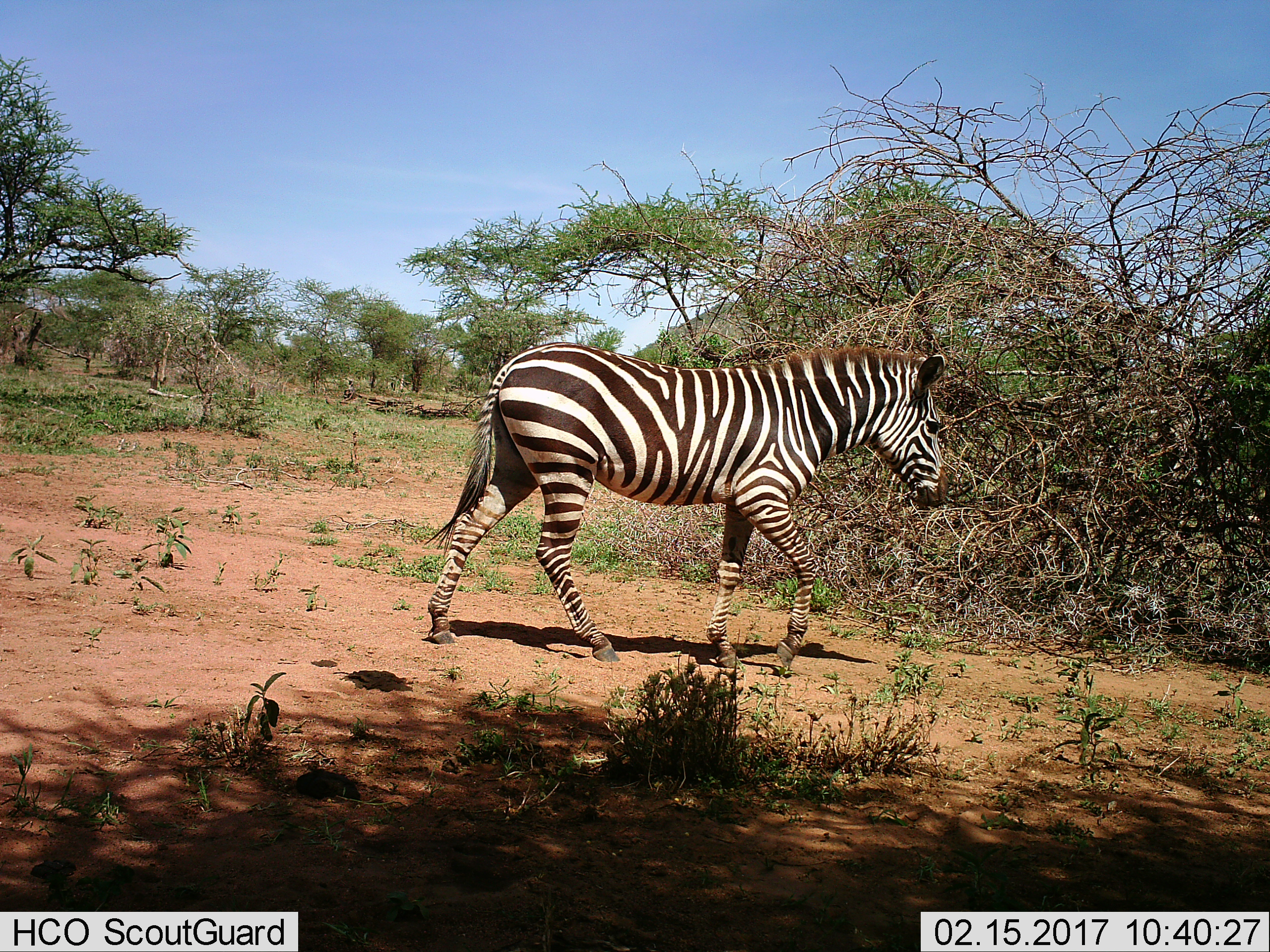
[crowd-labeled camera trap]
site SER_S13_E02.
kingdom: Animalia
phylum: Chordata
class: Mammalia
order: Perissodactyla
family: Equidae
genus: Equus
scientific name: Equus quagga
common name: plains zebra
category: zebraplains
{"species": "zebraplains (plains zebra) (Equus quagga)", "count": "1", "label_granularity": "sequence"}